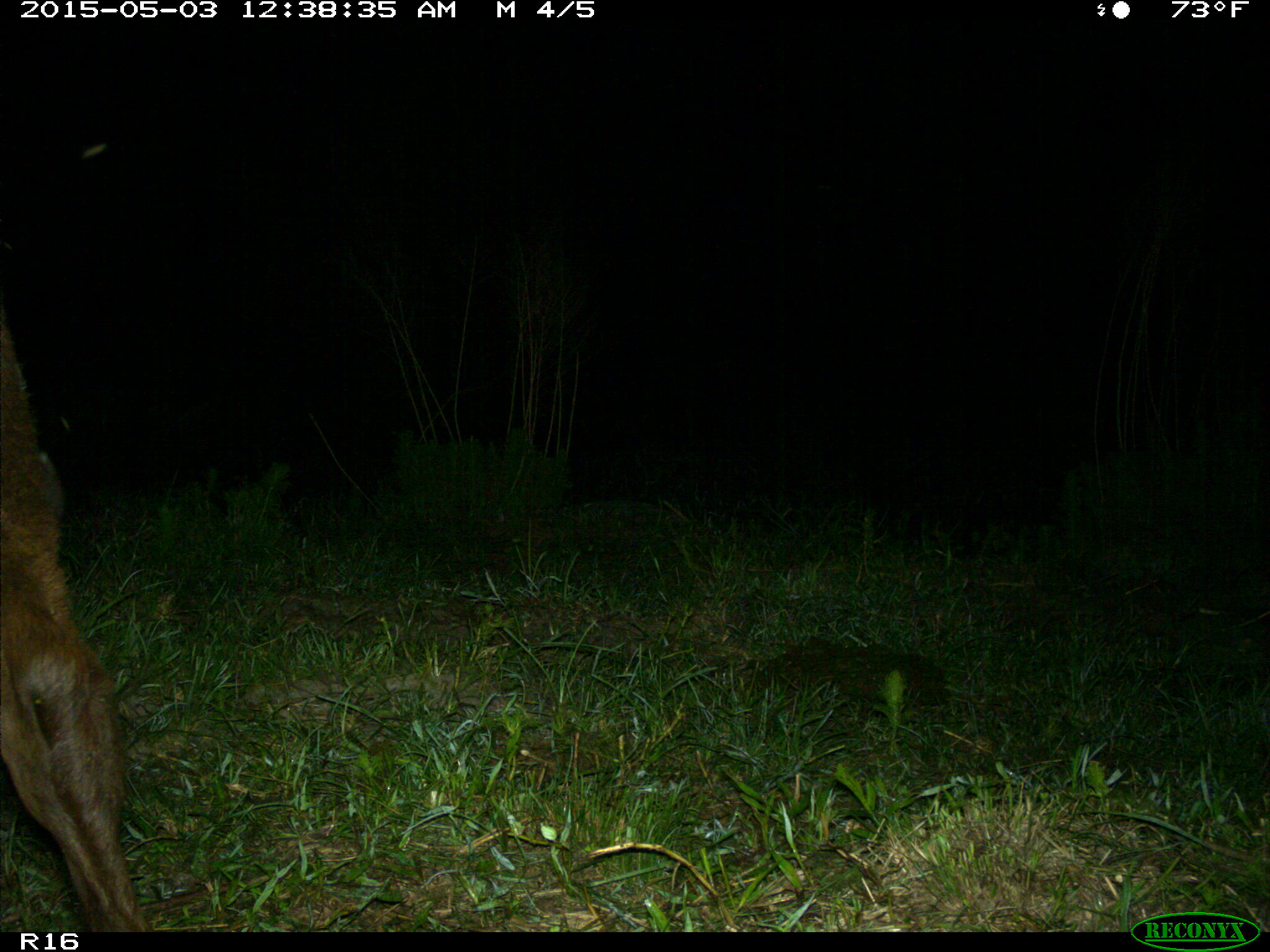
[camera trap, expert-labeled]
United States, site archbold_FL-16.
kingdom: Animalia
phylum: Chordata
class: Mammalia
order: Artiodactyla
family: Bovidae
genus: Bos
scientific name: Bos taurus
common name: domestic cow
Bos taurus (domestic cow).